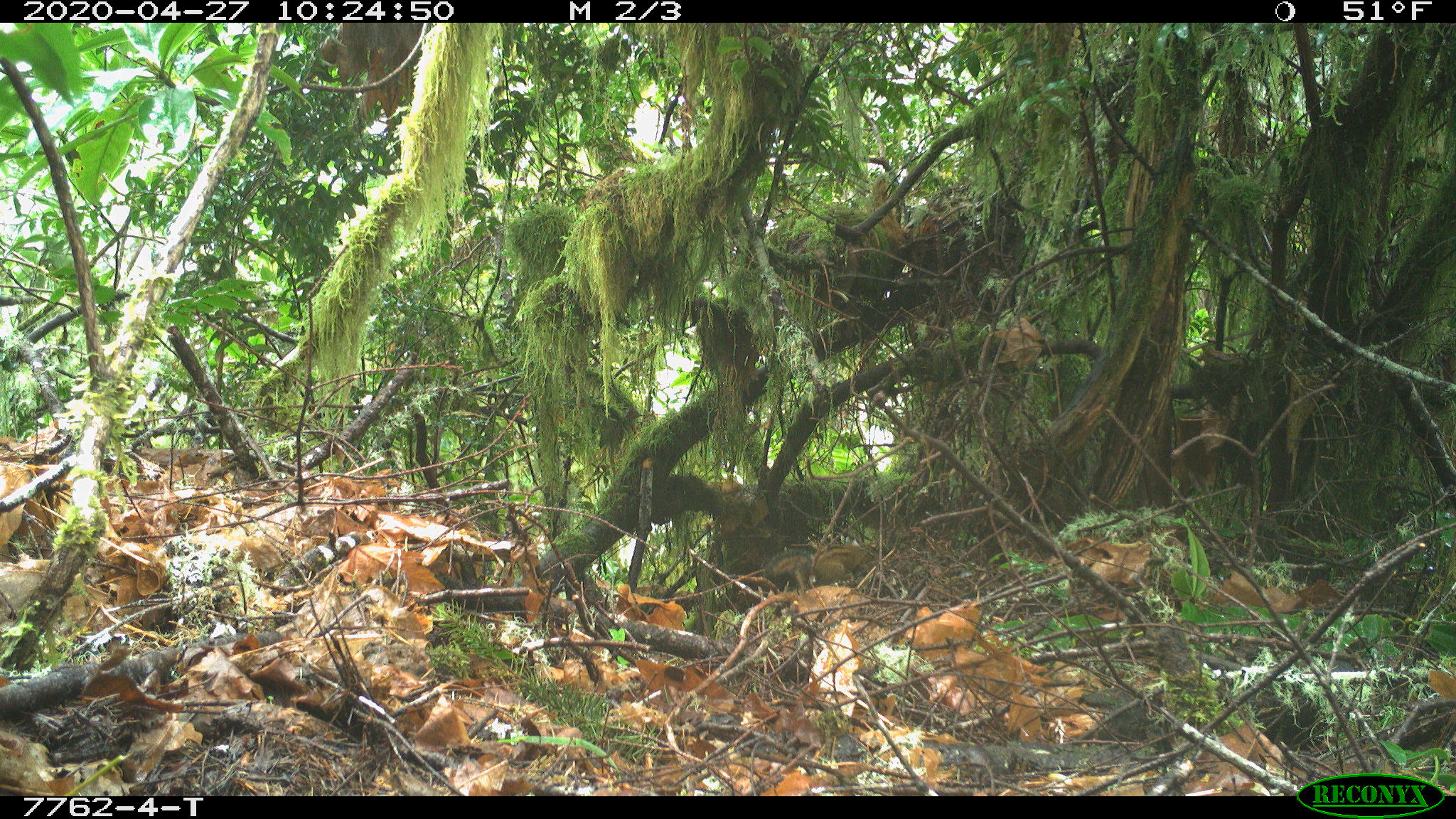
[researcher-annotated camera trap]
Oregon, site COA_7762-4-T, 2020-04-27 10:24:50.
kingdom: Animalia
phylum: Chordata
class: Mammalia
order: Rodentia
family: Sciuridae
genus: Neotamias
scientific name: Neotamias townsendii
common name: townsend's chipmunk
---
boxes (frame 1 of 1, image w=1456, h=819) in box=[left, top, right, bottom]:
townsend's chipmunk: box=[761, 532, 870, 586]